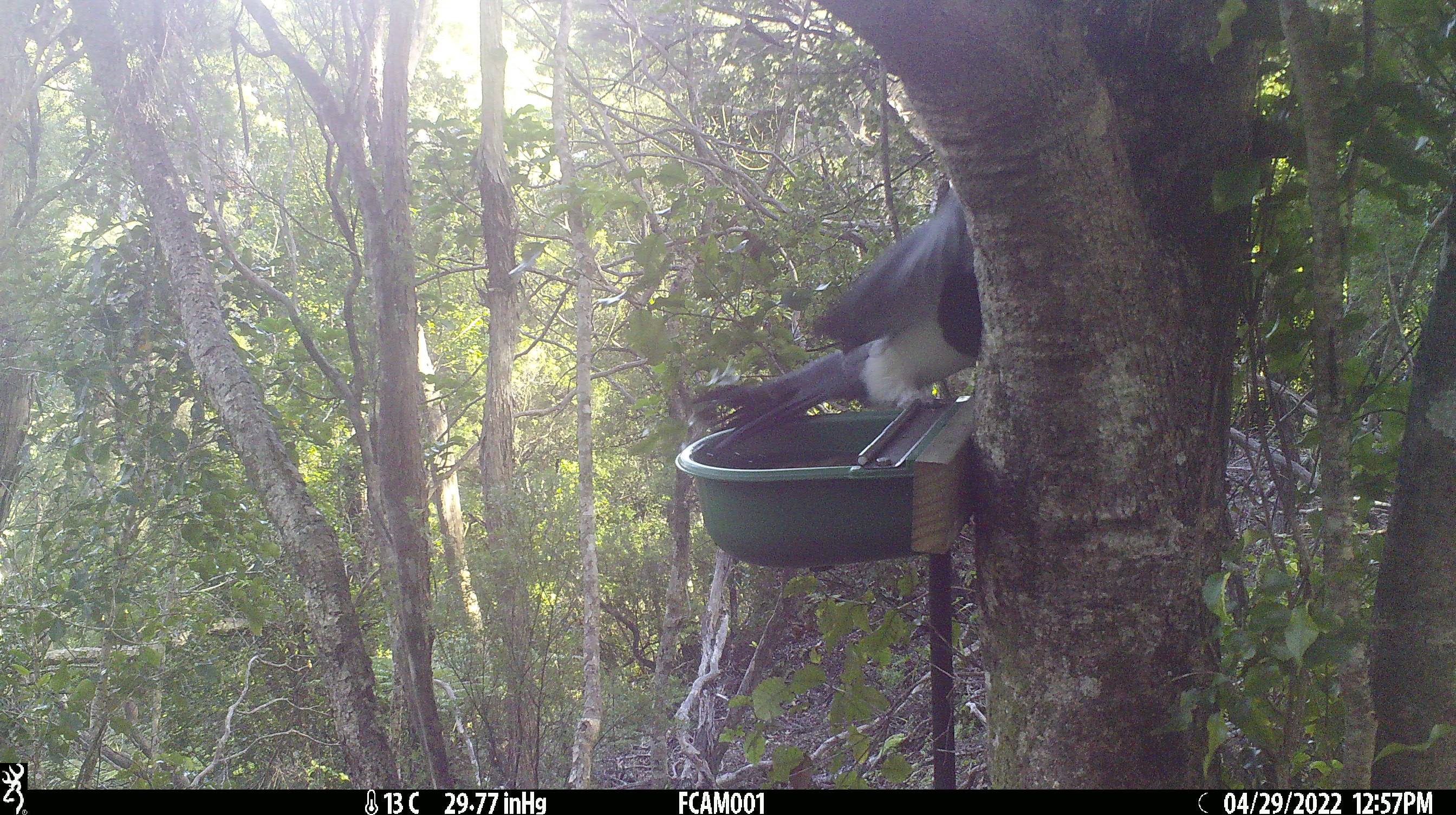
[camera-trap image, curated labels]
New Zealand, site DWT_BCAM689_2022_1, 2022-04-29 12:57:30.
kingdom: Animalia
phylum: Chordata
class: Aves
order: Columbiformes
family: Columbidae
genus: Hemiphaga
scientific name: Hemiphaga novaeseelandiae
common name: new zealand pigeon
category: kereru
Kereru (new zealand pigeon) (Hemiphaga novaeseelandiae).